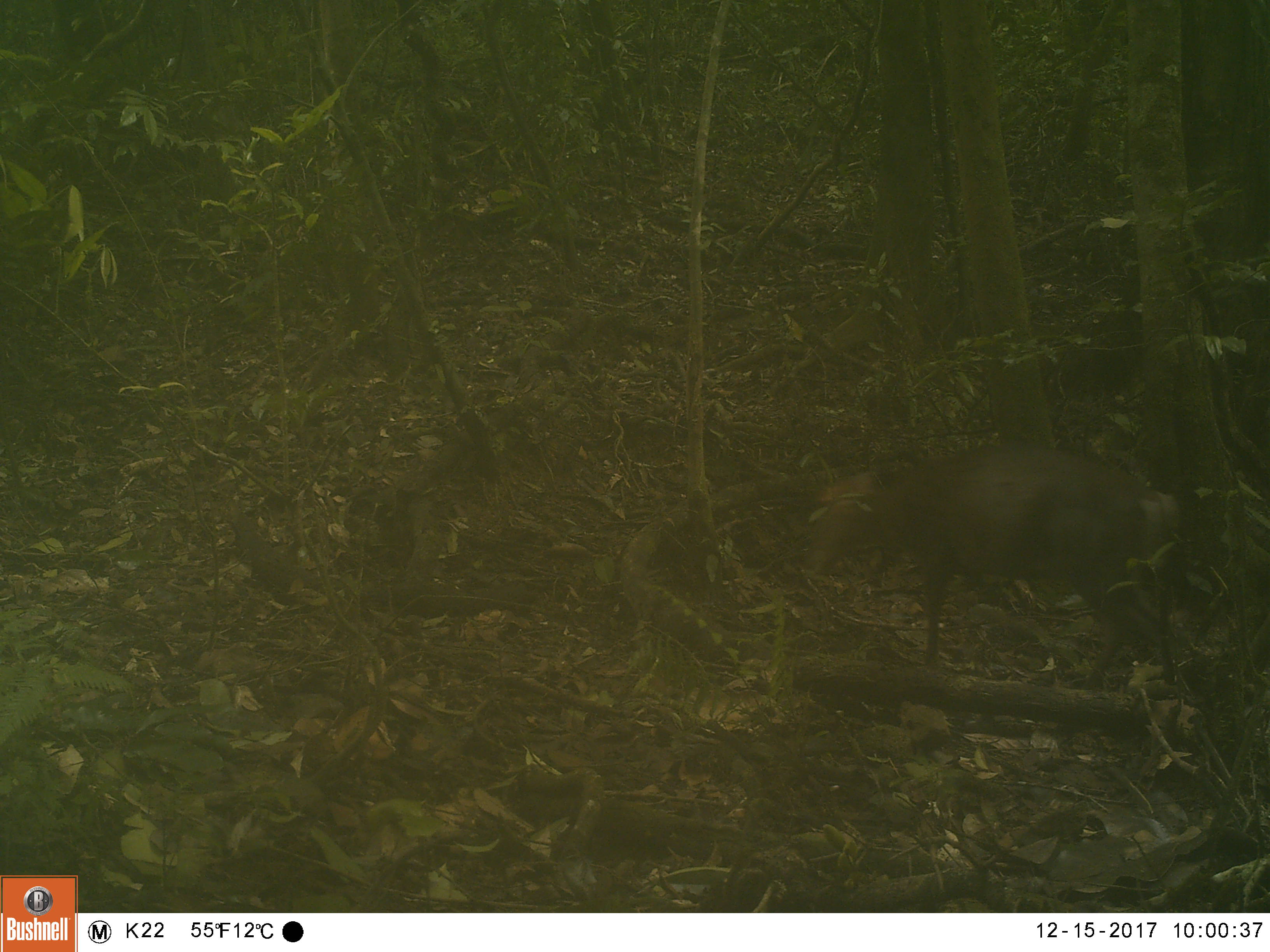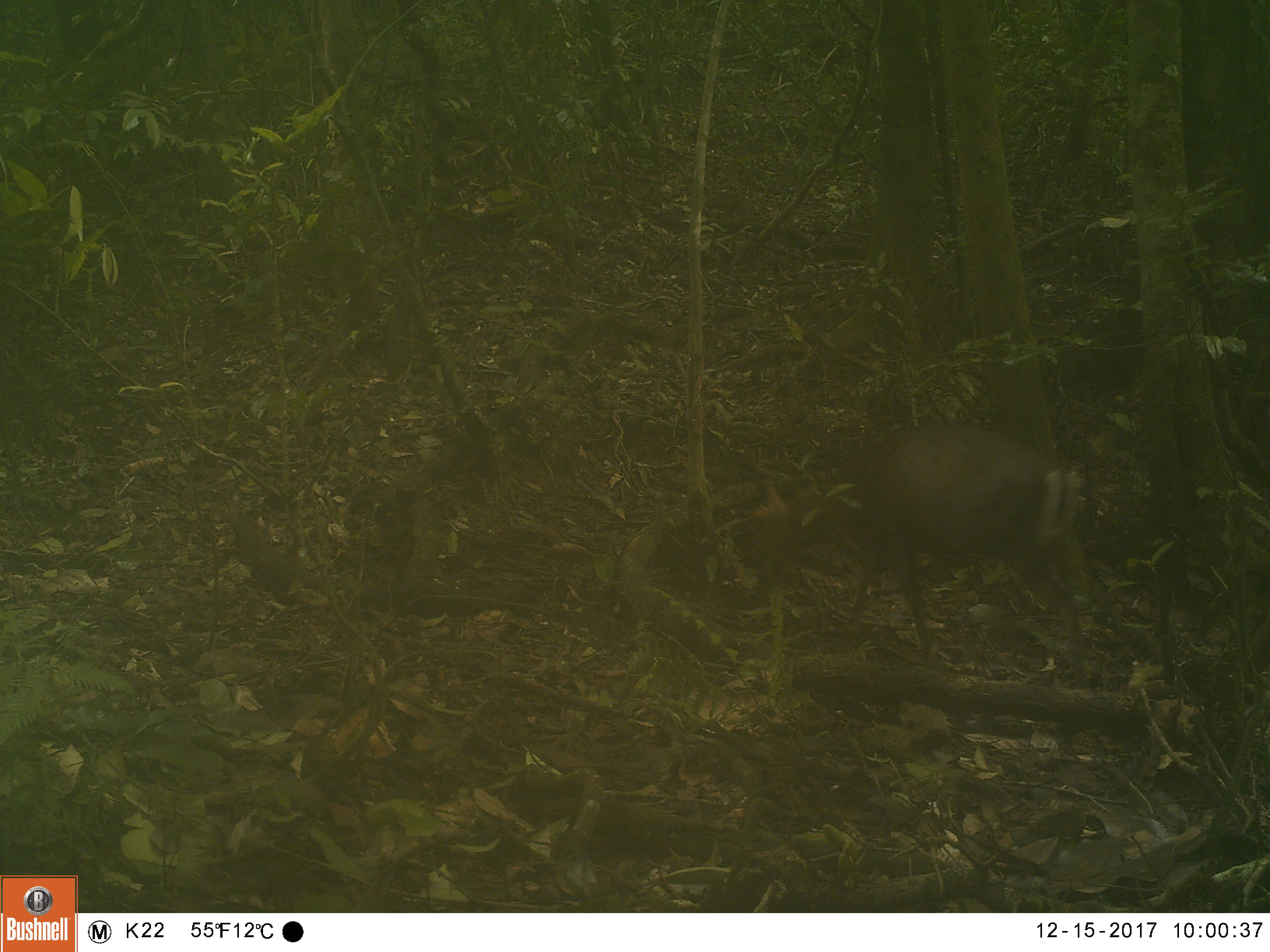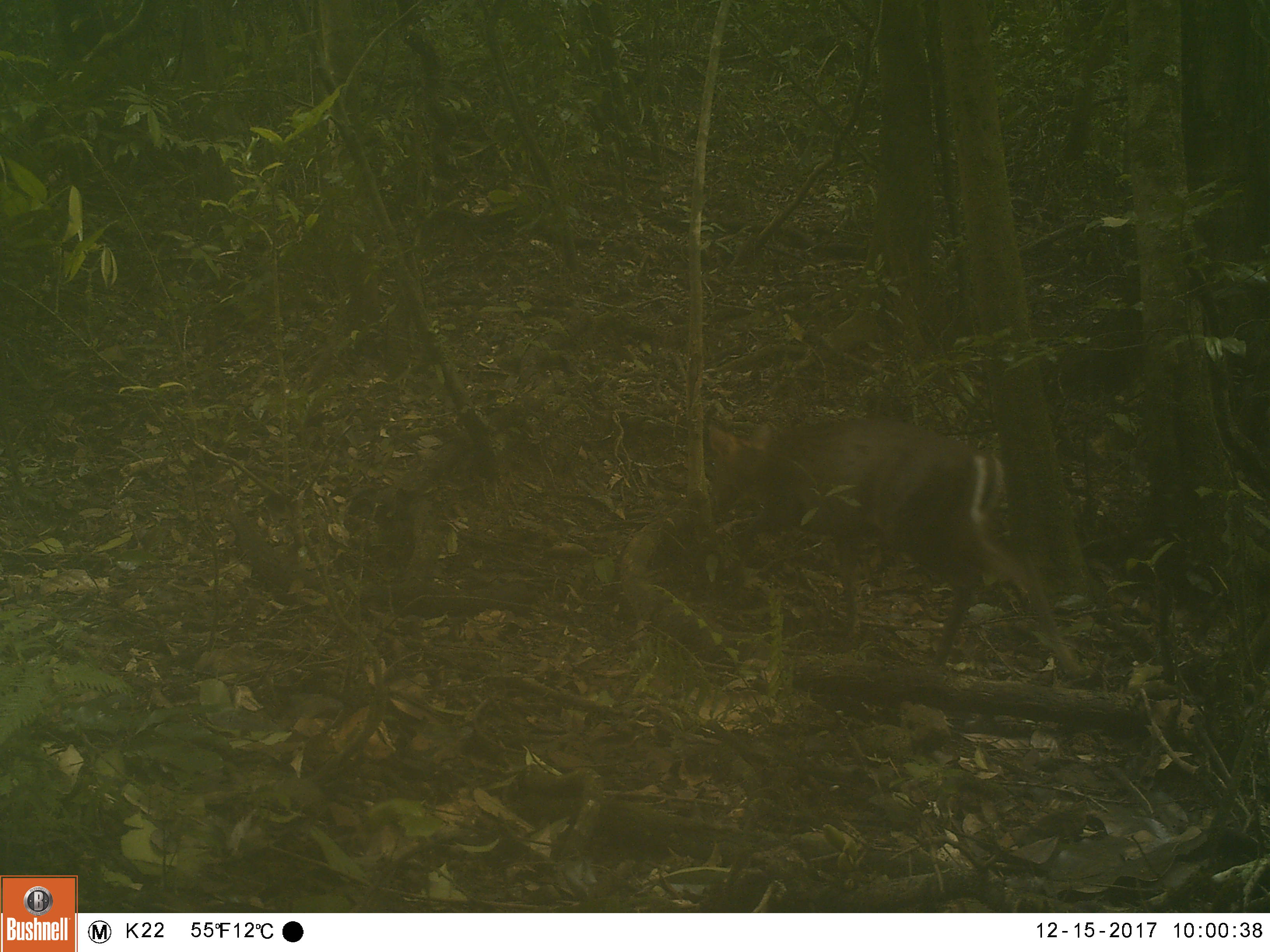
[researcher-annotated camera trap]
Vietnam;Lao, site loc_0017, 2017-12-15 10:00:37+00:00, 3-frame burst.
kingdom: Animalia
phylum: Chordata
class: Mammalia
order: Artiodactyla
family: Cervidae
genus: Muntiacus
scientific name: Muntiacus rooseveltorum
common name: roosevelt's muntjac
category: roosevelts muntjac group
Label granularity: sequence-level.